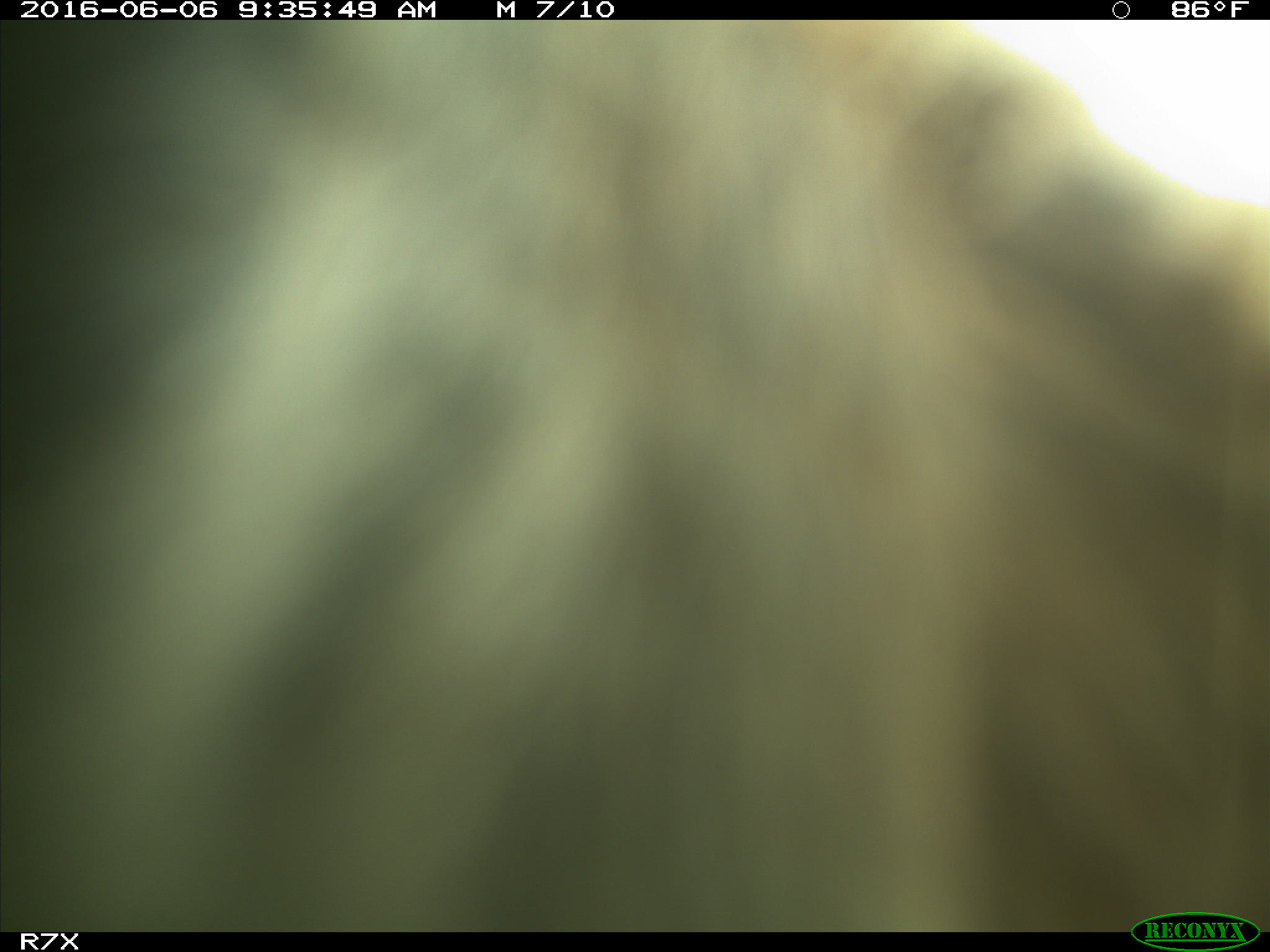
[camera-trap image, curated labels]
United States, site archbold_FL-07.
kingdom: Animalia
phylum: Chordata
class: Mammalia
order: Artiodactyla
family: Bovidae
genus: Bos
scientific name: Bos taurus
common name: domestic cow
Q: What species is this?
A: Bos taurus (domestic cow).